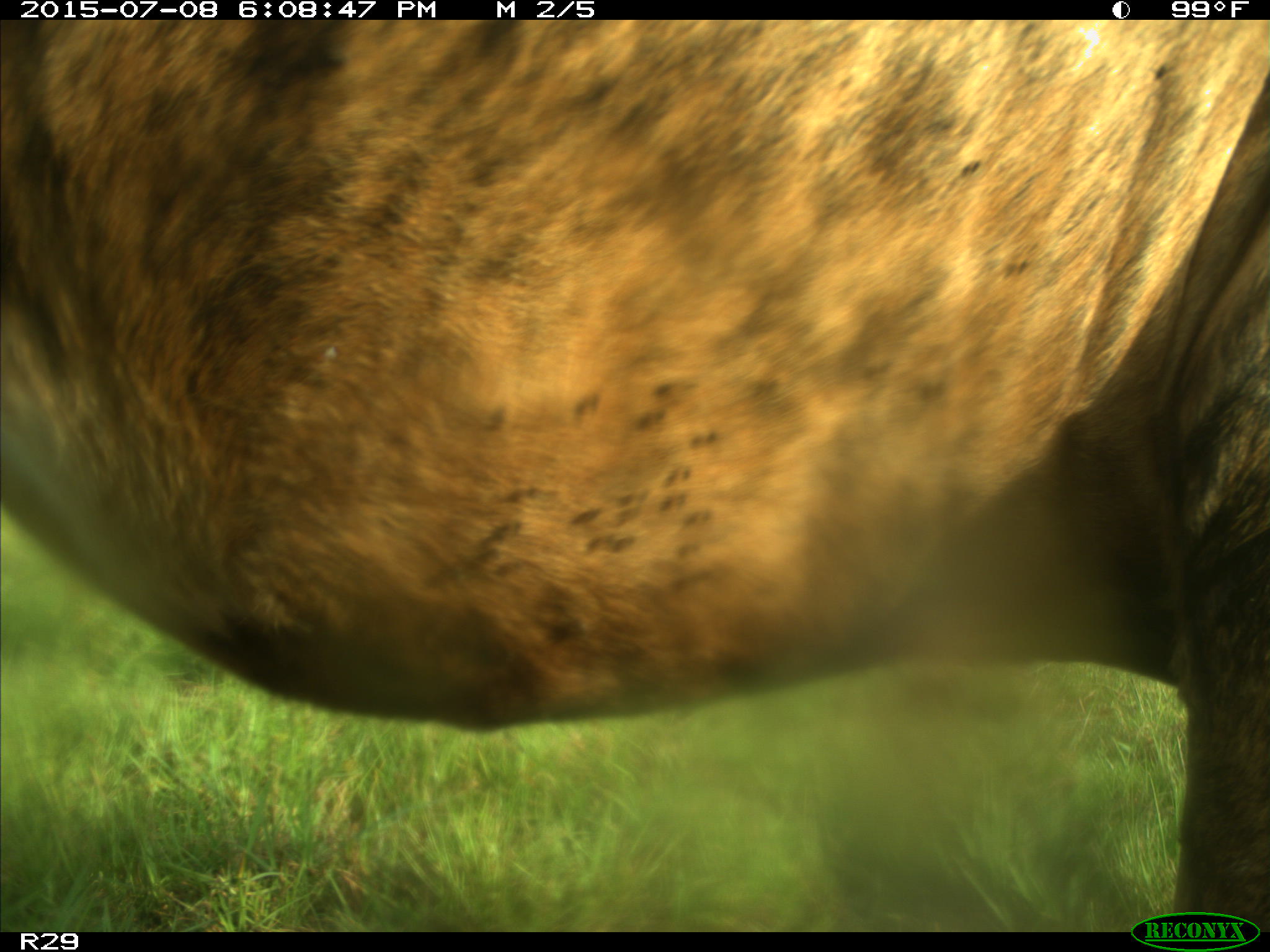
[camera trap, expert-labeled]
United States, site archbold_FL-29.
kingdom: Animalia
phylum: Chordata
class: Mammalia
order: Artiodactyla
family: Bovidae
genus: Bos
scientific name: Bos taurus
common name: domestic cow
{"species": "Bos taurus (domestic cow)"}